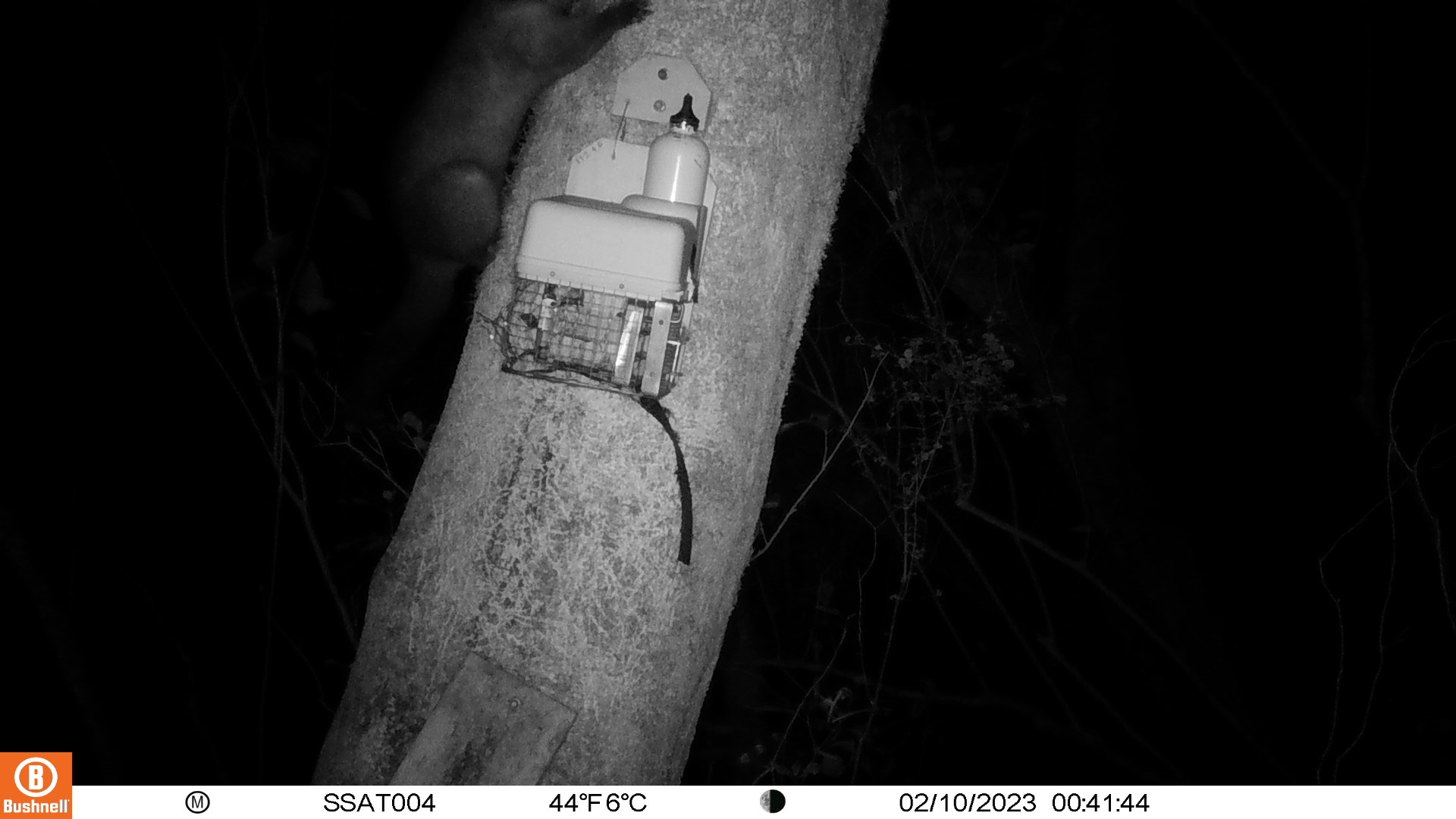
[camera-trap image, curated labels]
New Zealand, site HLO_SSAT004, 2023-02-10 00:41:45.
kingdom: Animalia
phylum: Chordata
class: Mammalia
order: Diprotodontia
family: Phalangeridae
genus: Trichosurus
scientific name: Trichosurus vulpecula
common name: common brushtail possum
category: possum